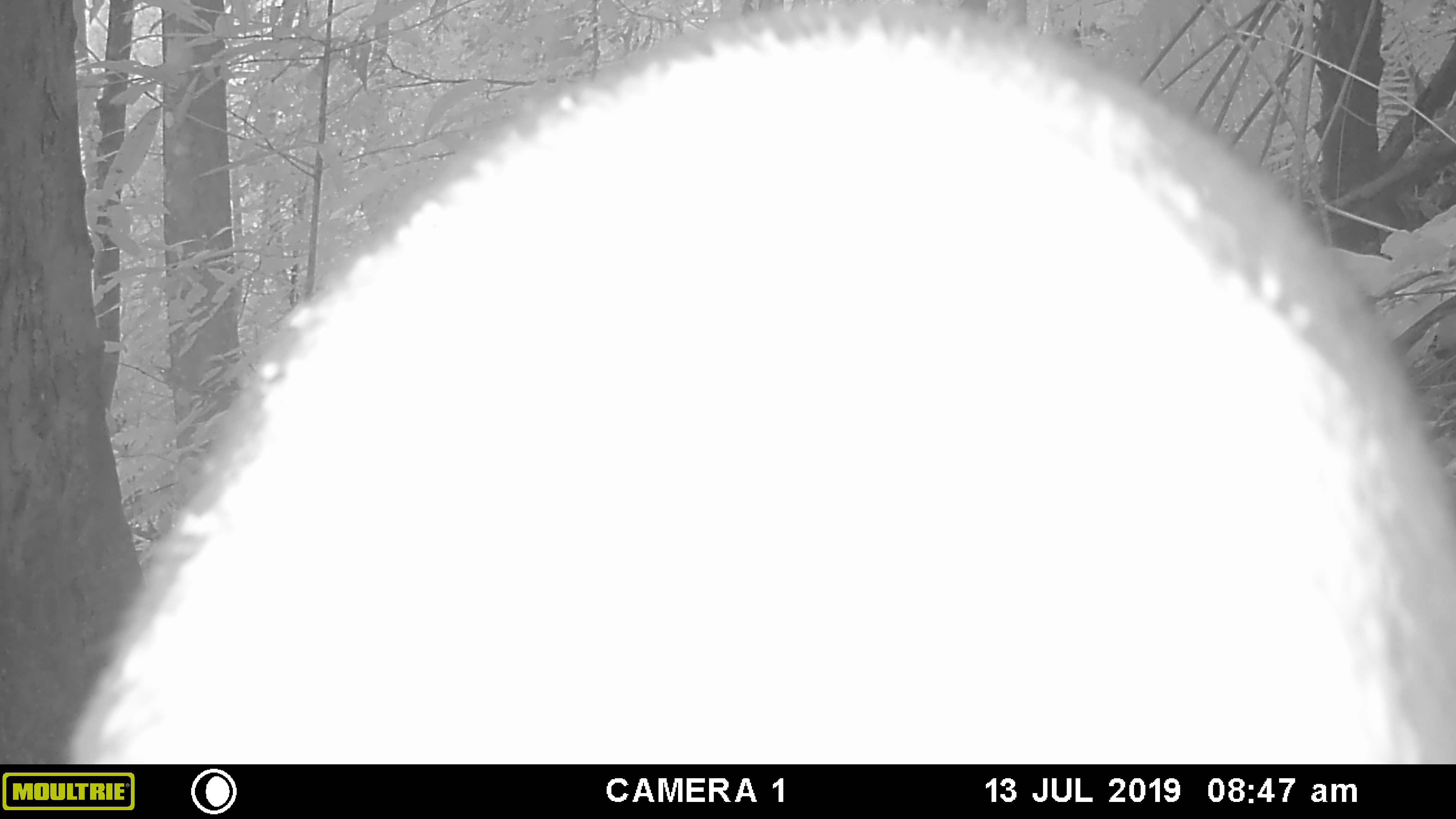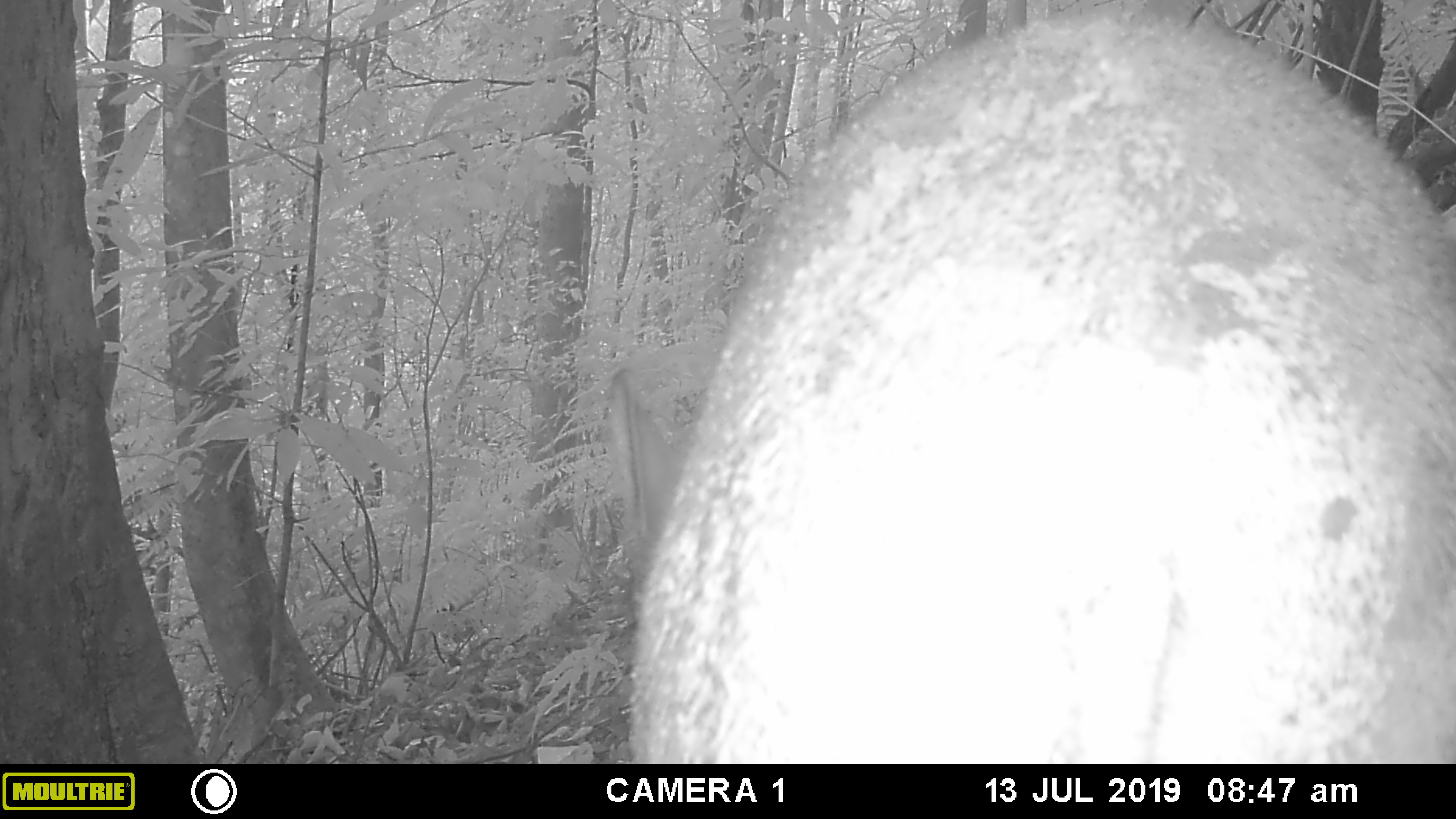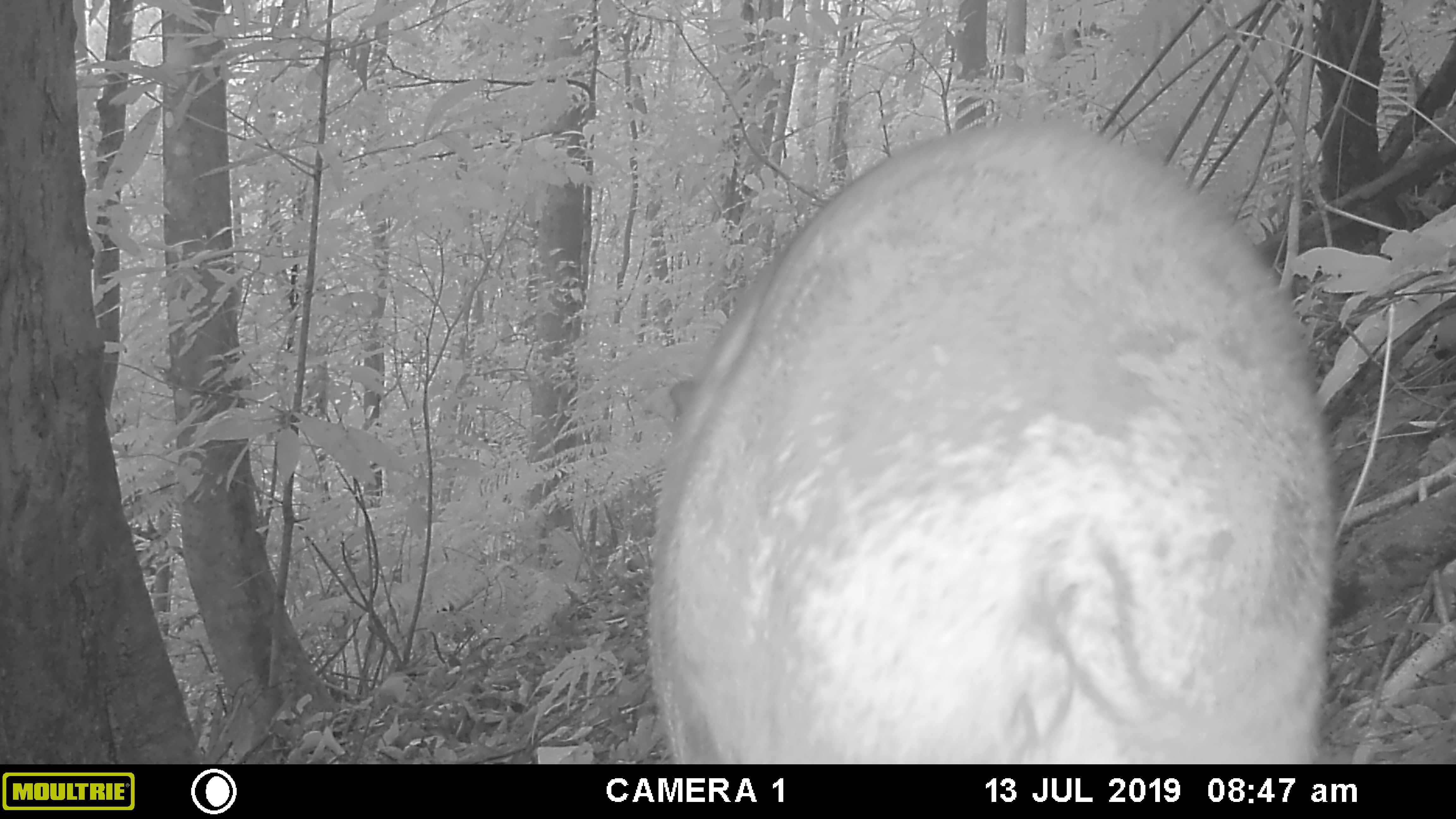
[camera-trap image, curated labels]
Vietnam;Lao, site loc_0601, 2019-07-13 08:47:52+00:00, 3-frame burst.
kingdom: Animalia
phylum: Chordata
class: Mammalia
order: Artiodactyla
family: Suidae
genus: Sus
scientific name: Sus scrofa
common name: eurasian wild pig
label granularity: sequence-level